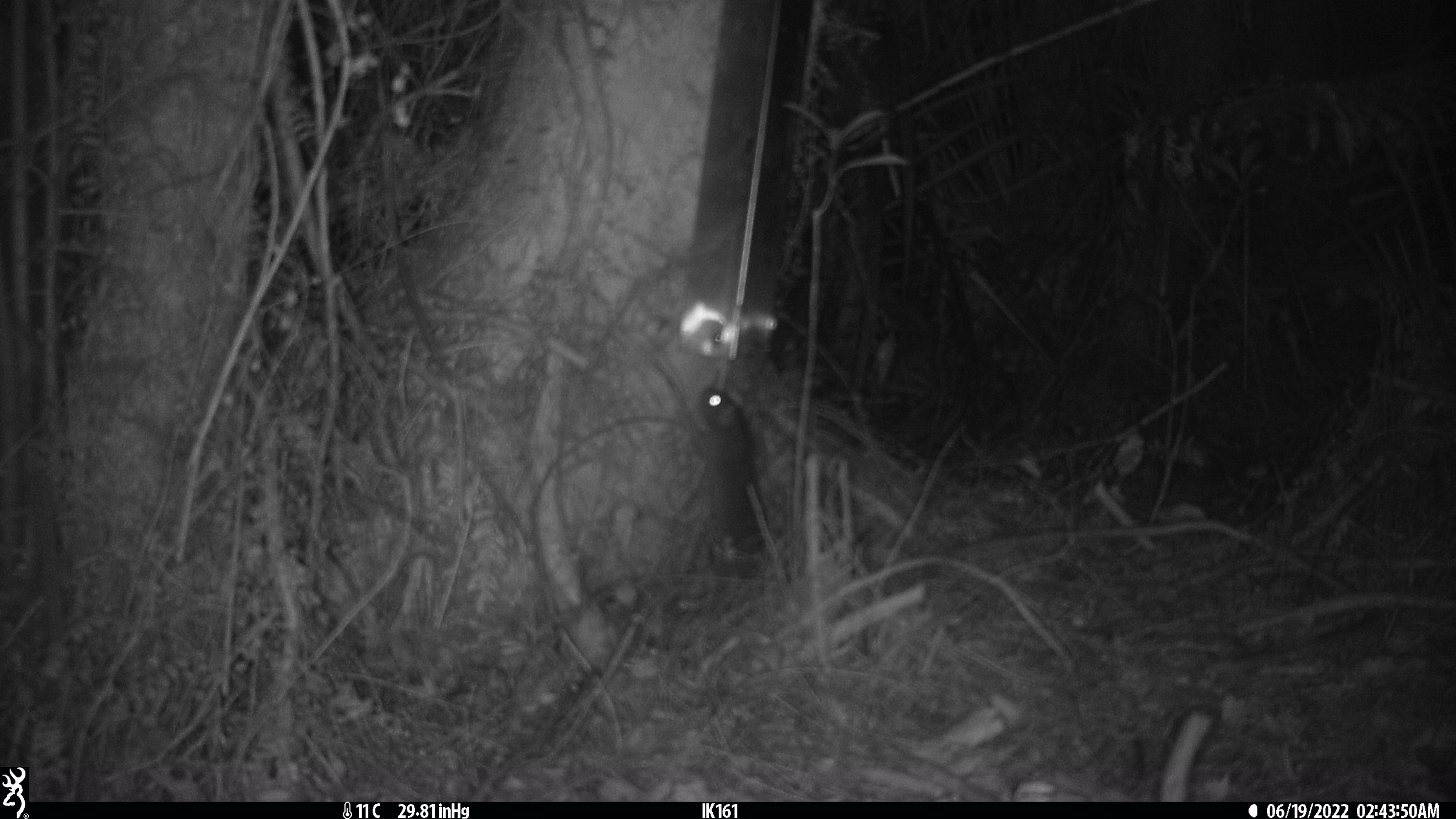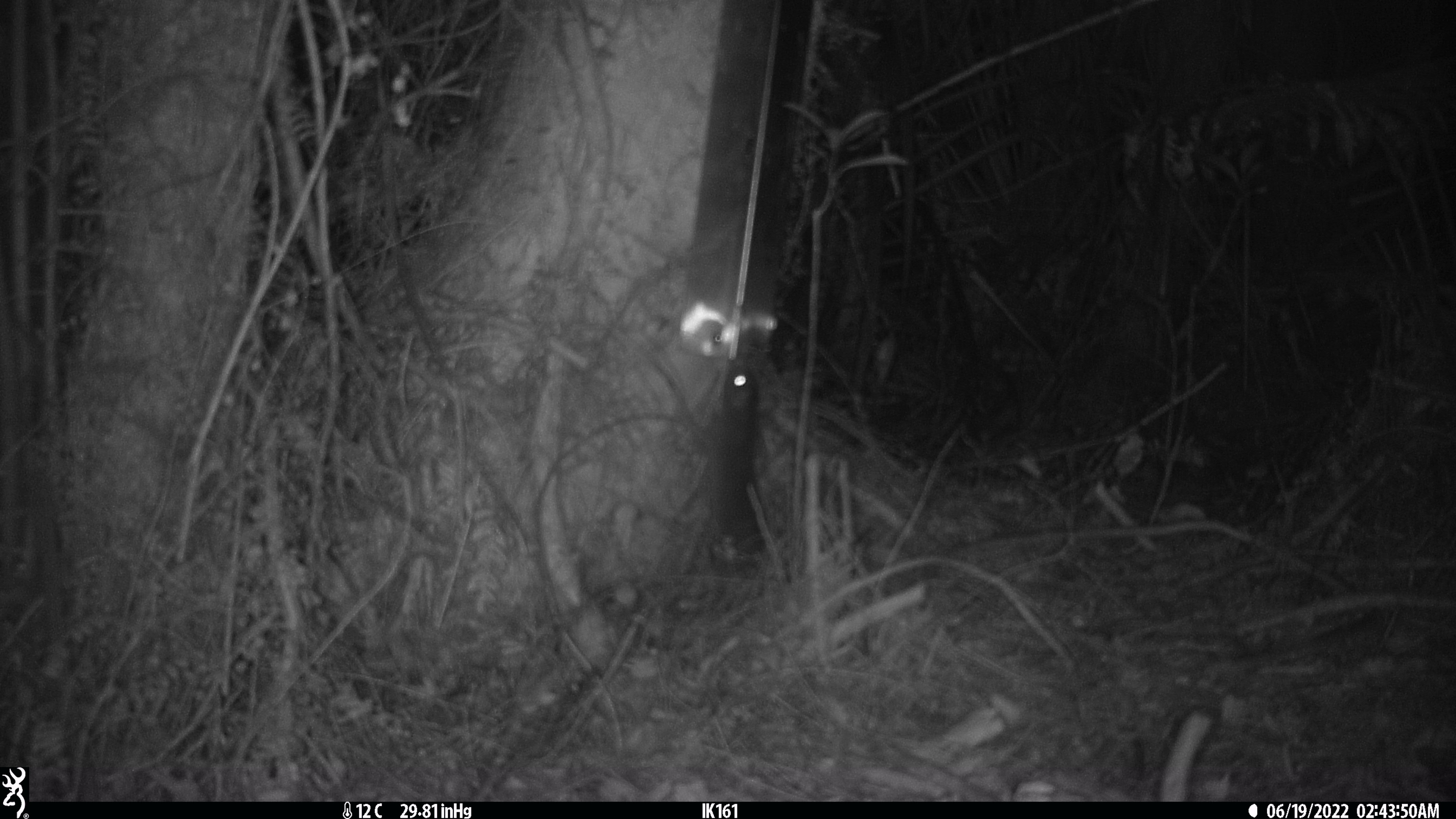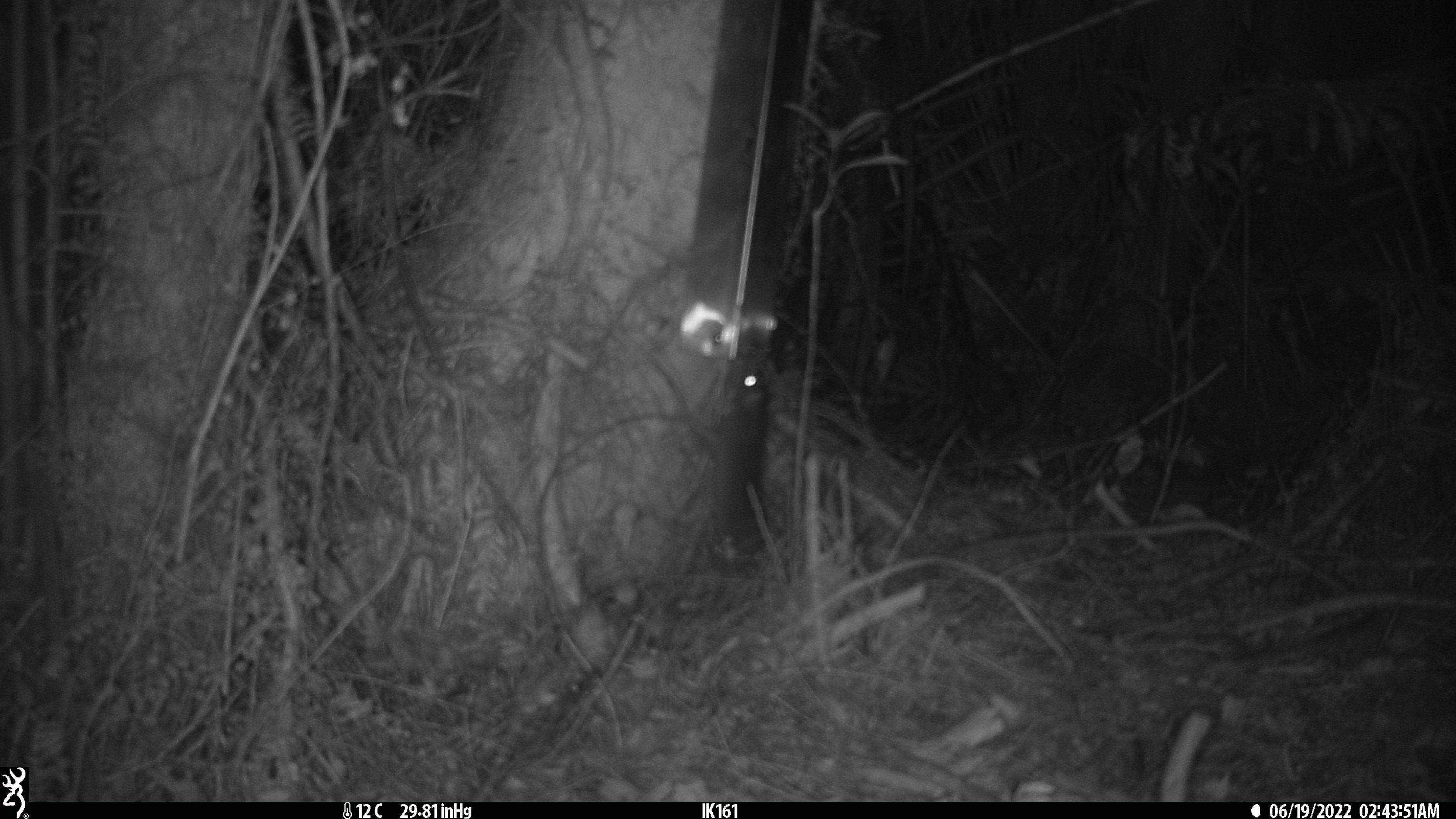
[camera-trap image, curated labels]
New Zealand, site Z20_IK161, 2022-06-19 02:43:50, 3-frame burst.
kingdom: Animalia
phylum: Chordata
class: Mammalia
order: Rodentia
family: Muridae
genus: Rattus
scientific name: Rattus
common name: rat